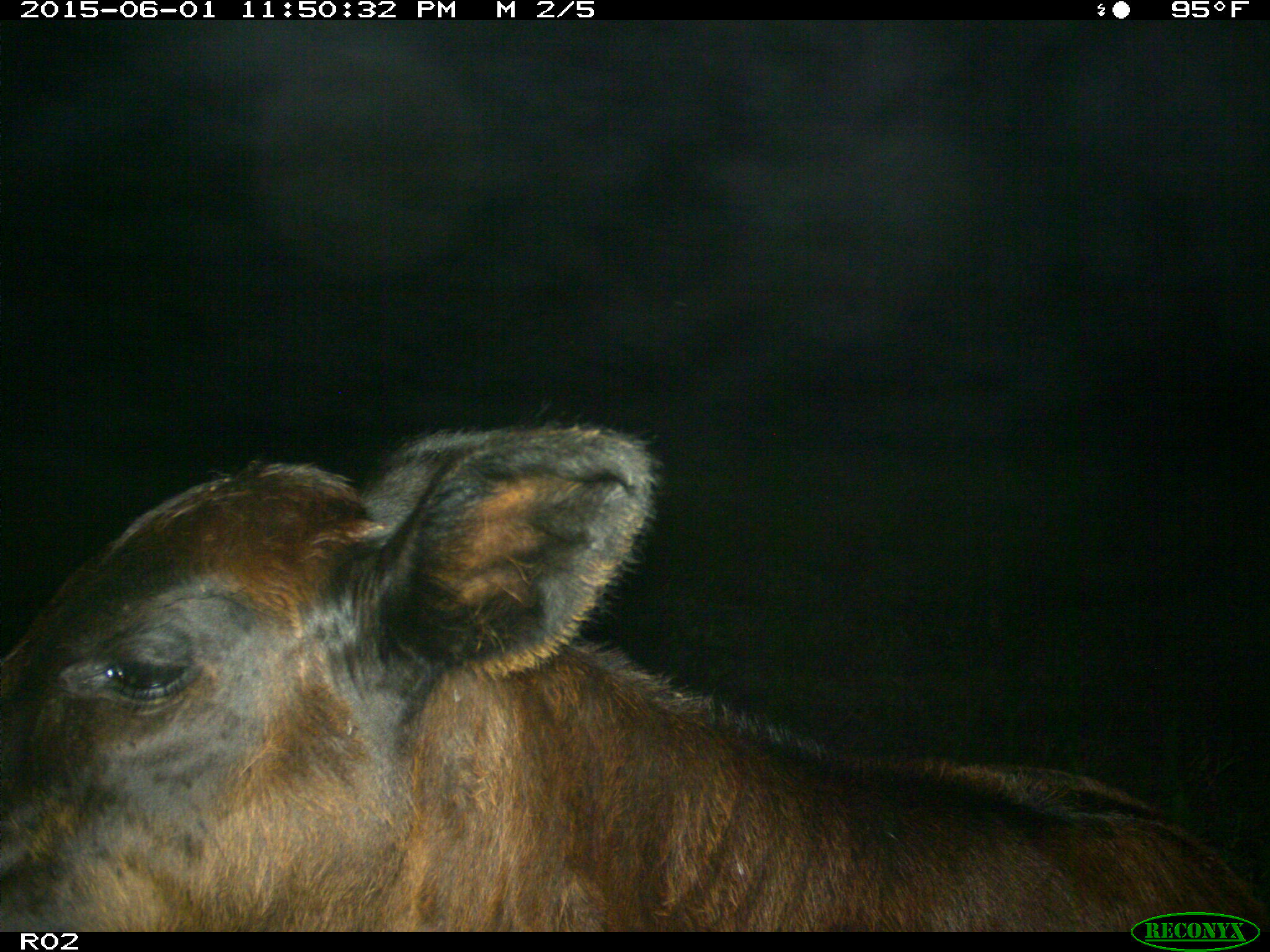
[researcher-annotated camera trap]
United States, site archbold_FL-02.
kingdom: Animalia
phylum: Chordata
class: Mammalia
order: Artiodactyla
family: Bovidae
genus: Bos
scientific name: Bos taurus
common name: domestic cow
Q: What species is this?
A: Bos taurus (domestic cow).